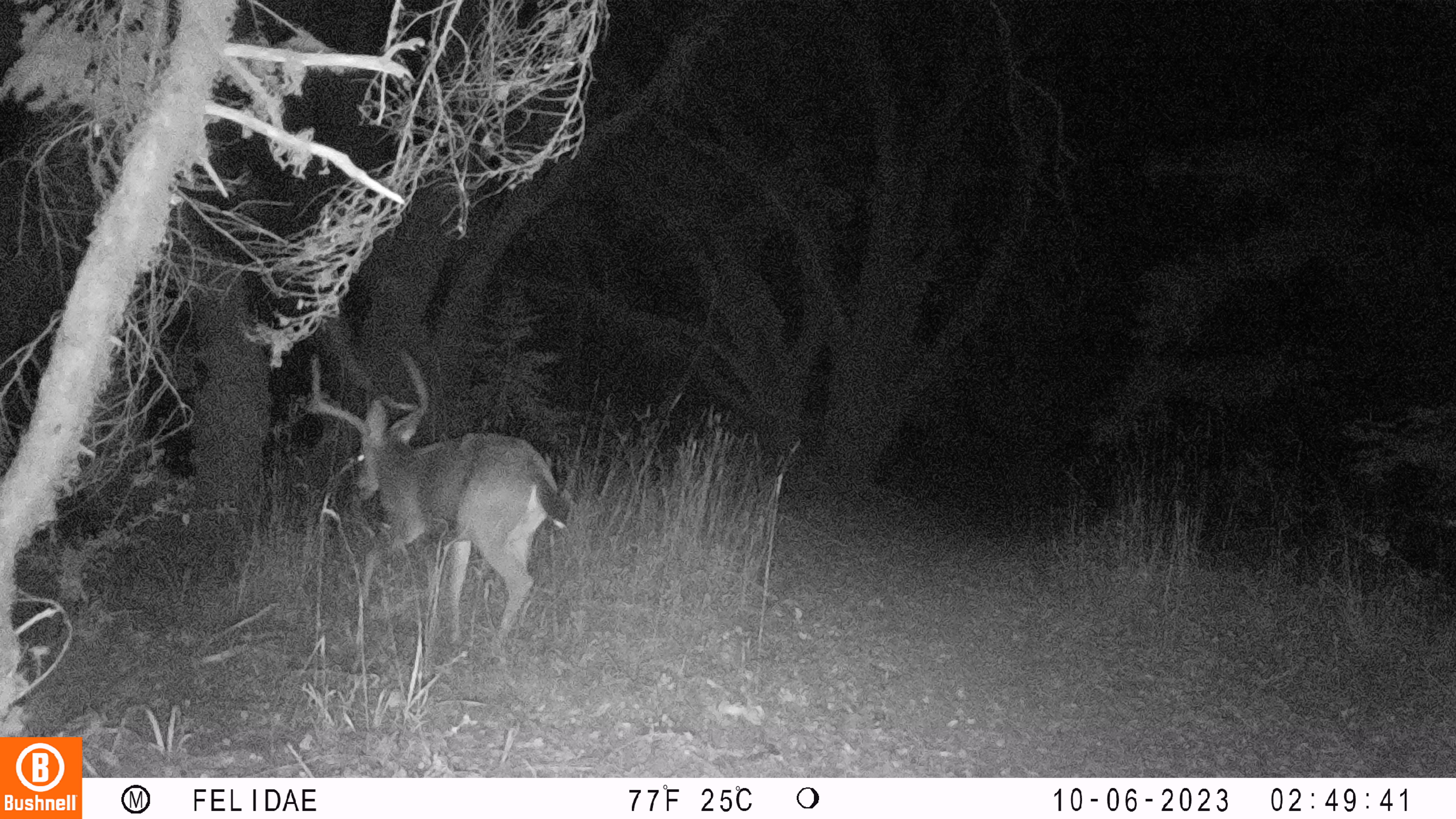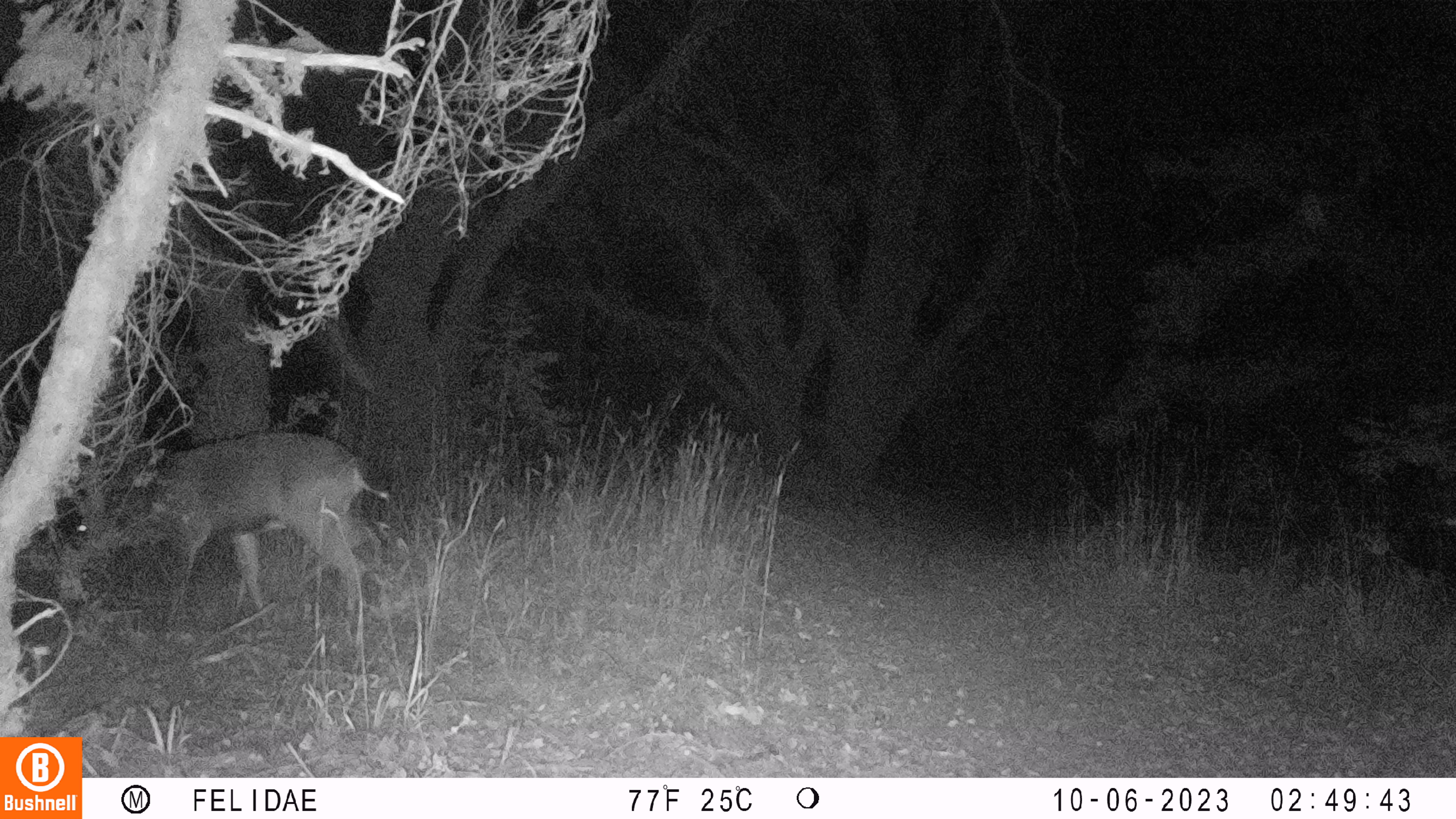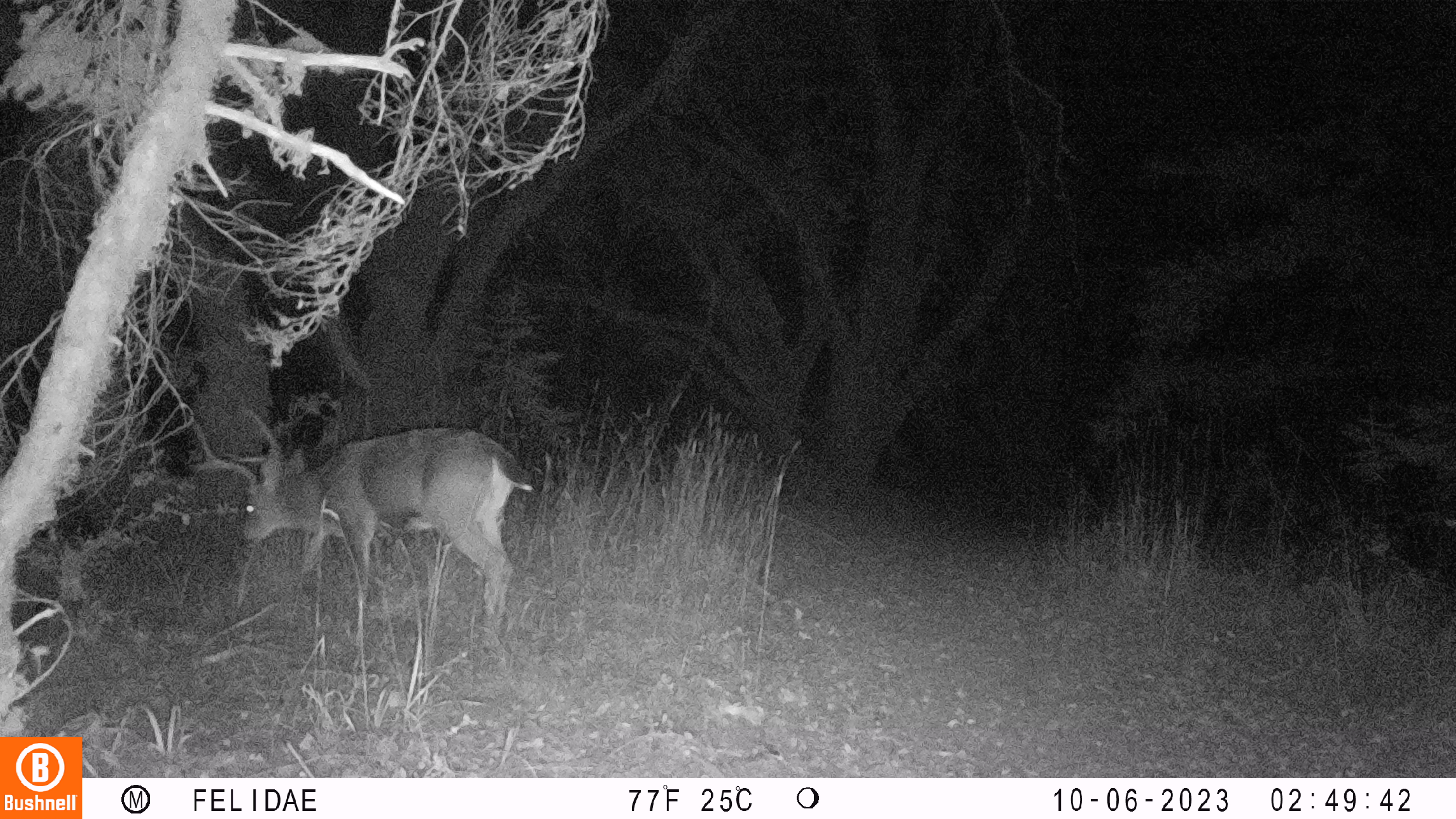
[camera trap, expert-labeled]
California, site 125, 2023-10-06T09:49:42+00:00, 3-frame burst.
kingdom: Animalia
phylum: Chordata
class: Mammalia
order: Artiodactyla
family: Cervidae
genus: Odocoileus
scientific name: Odocoileus hemionus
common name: mule deer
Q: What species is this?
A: Mule deer (Odocoileus hemionus).